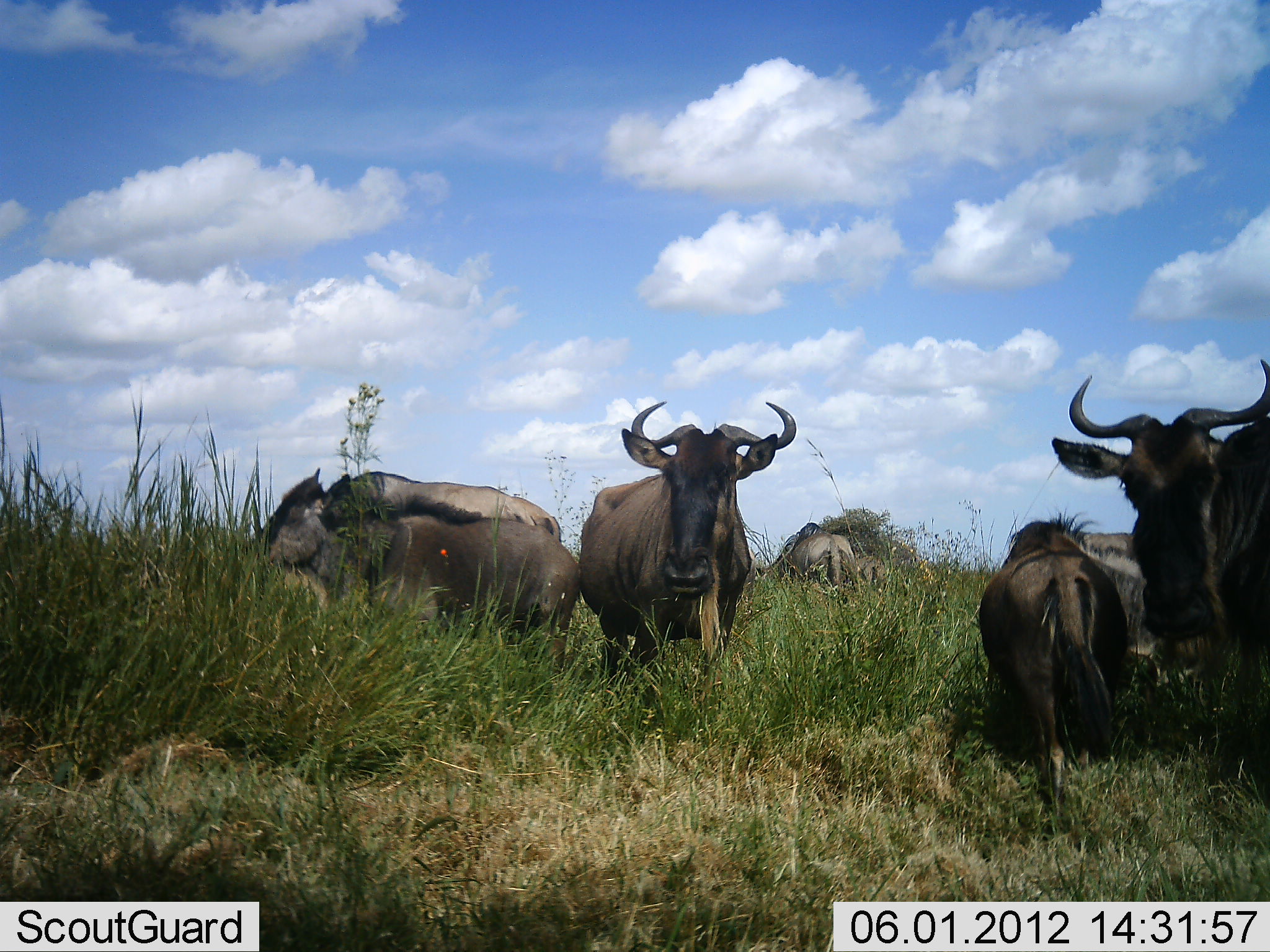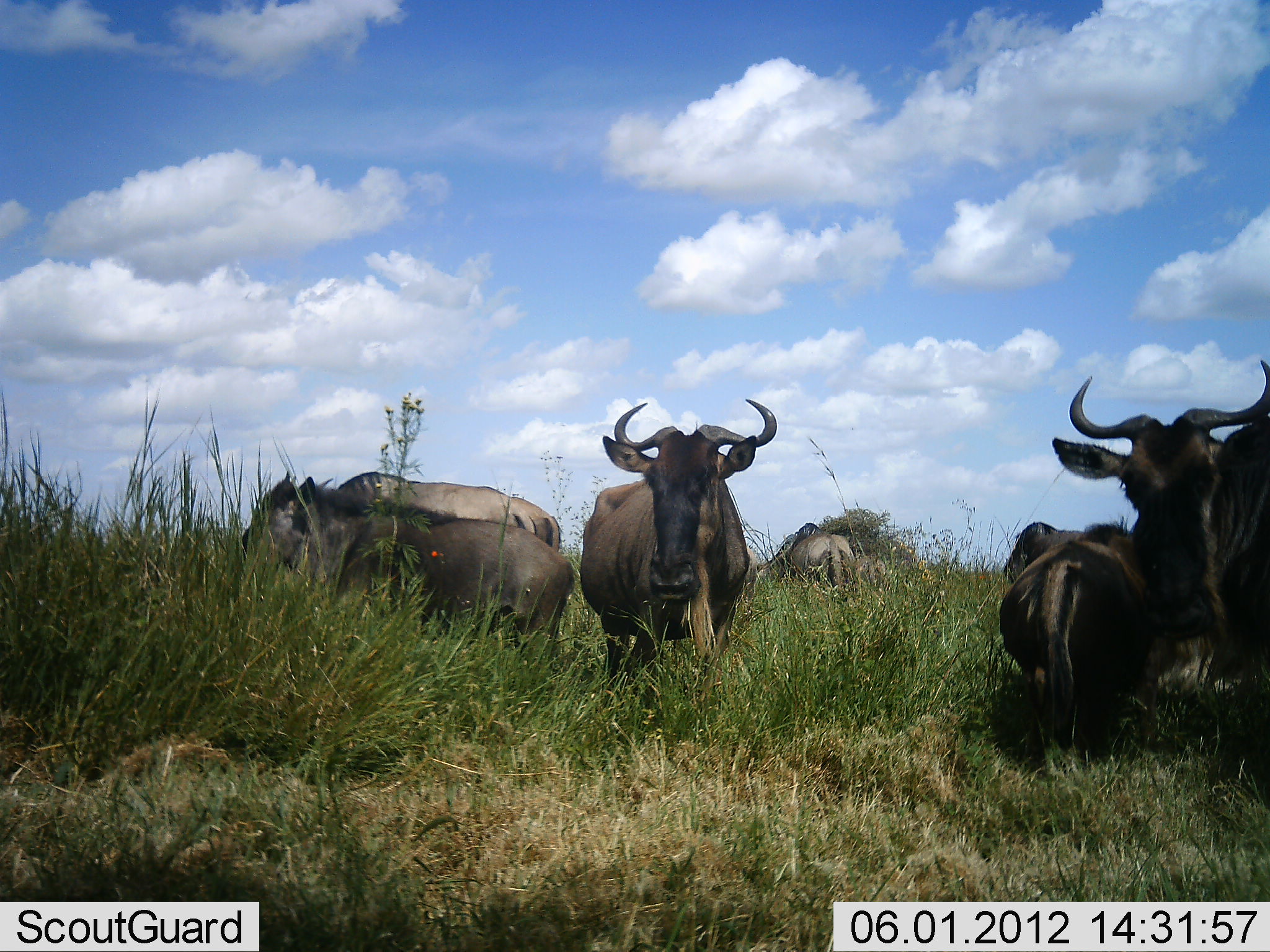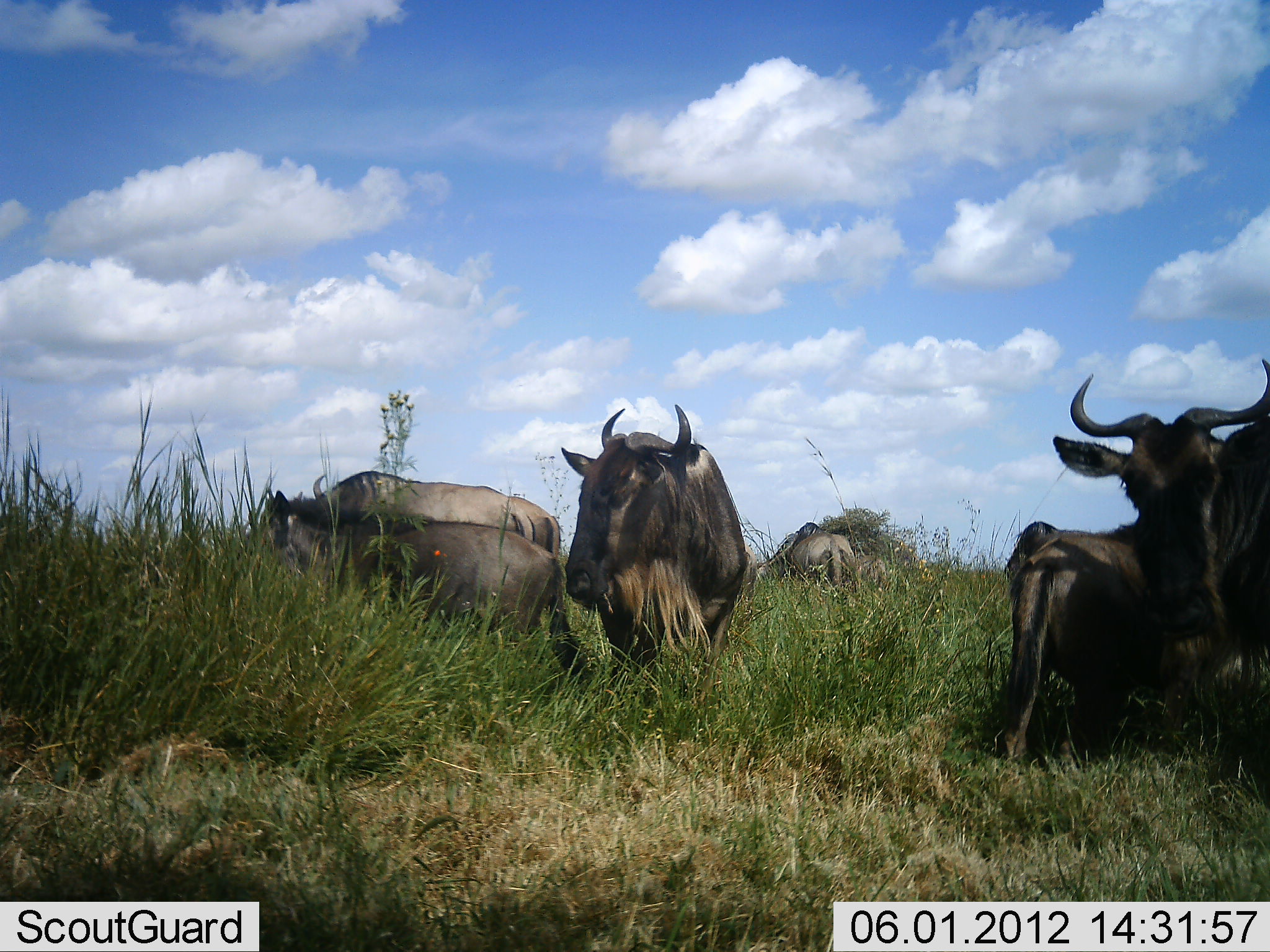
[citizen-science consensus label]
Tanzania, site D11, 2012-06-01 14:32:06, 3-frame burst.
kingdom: Animalia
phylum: Chordata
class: Mammalia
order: Artiodactyla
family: Bovidae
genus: Connochaetes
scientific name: Connochaetes taurinus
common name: blue wildebeest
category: wildebeest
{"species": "wildebeest (blue wildebeest) (Connochaetes taurinus)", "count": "7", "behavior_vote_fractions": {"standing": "100%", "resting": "10%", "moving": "20%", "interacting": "0%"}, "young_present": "30%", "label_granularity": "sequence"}